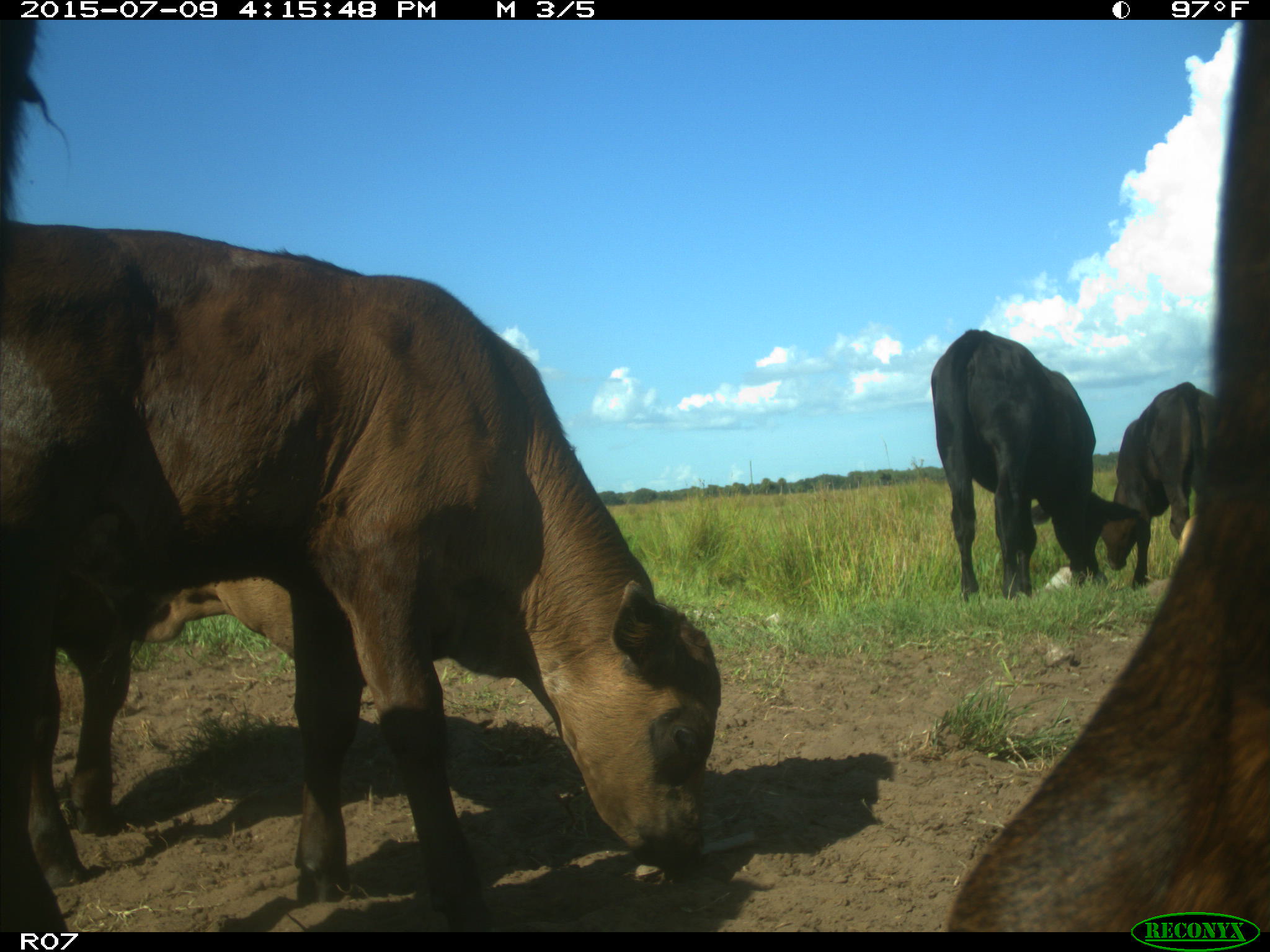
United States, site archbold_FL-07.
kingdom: Animalia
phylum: Chordata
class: Mammalia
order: Artiodactyla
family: Bovidae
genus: Bos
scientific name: Bos taurus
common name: domestic cow